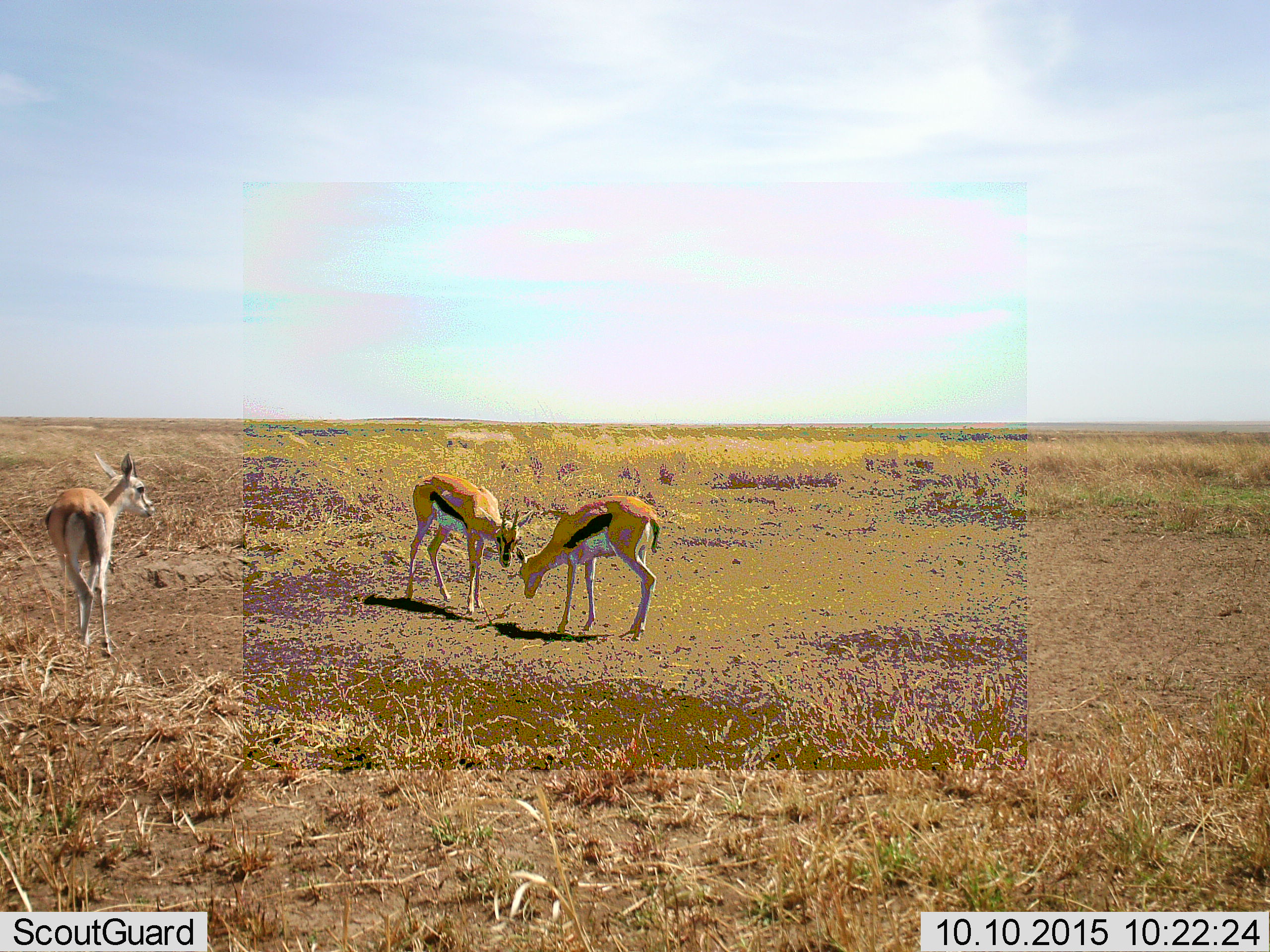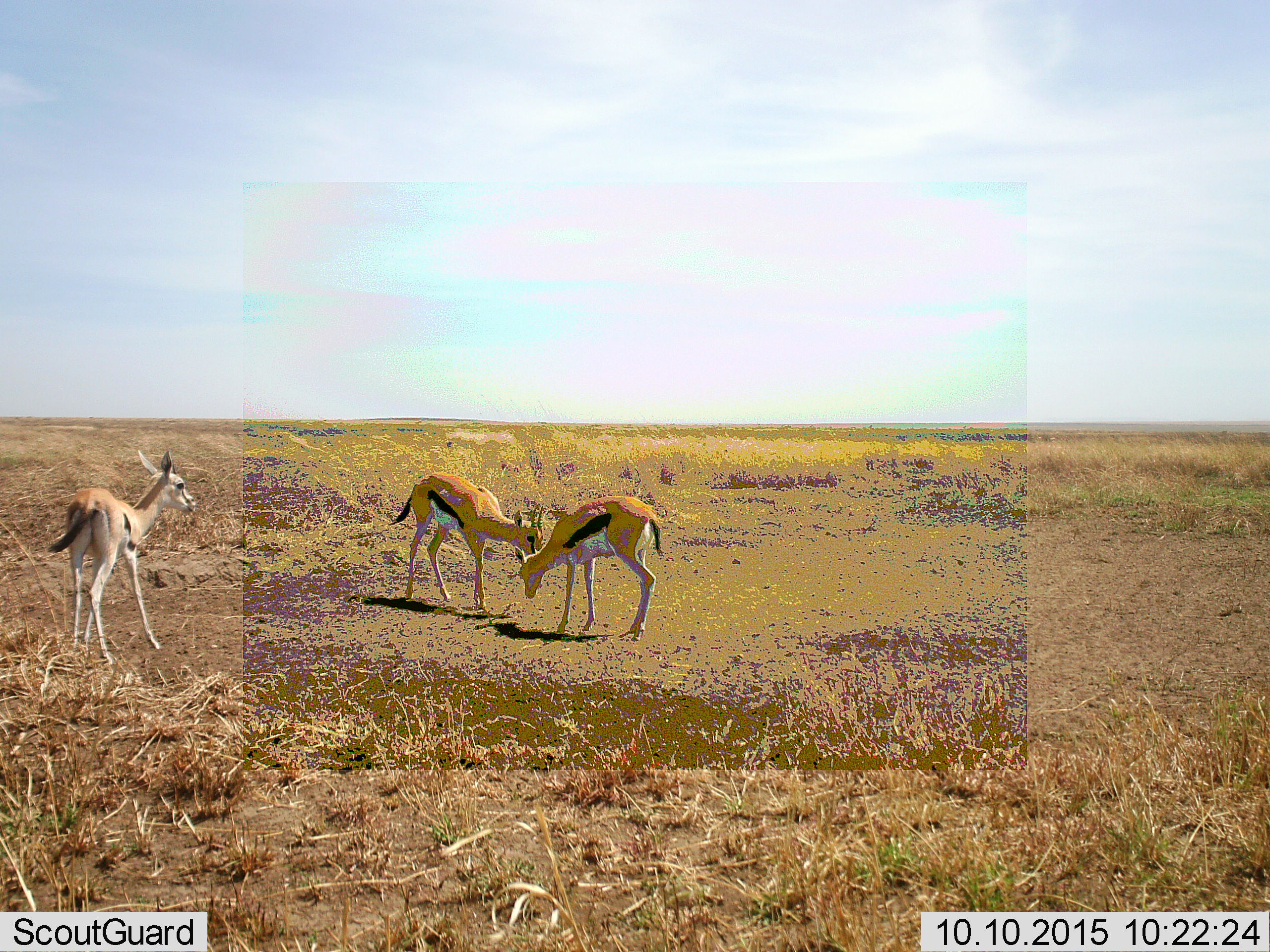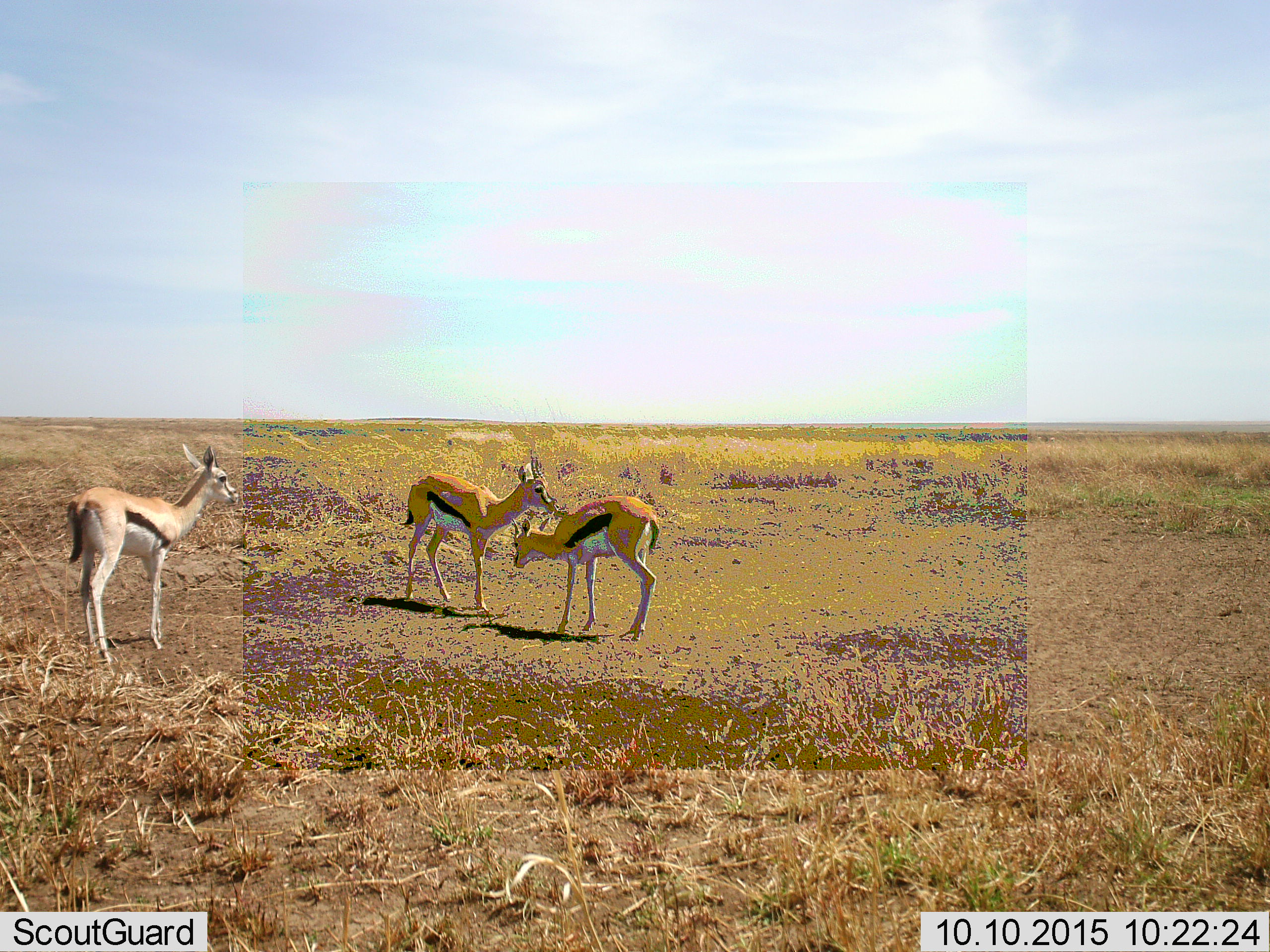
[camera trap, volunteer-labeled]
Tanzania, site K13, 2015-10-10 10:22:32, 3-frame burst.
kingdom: Animalia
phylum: Chordata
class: Mammalia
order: Artiodactyla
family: Bovidae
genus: Eudorcas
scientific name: Eudorcas thomsonii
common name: thomson's gazelle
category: gazellethomsons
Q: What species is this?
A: Gazellethomsons (thomson's gazelle) (Eudorcas thomsonii).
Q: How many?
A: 3.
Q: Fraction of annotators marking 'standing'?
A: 100%.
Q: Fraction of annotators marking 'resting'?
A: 0%.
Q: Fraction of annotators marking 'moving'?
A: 33%.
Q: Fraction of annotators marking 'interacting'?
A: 33%.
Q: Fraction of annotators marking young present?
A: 11%.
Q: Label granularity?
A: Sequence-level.